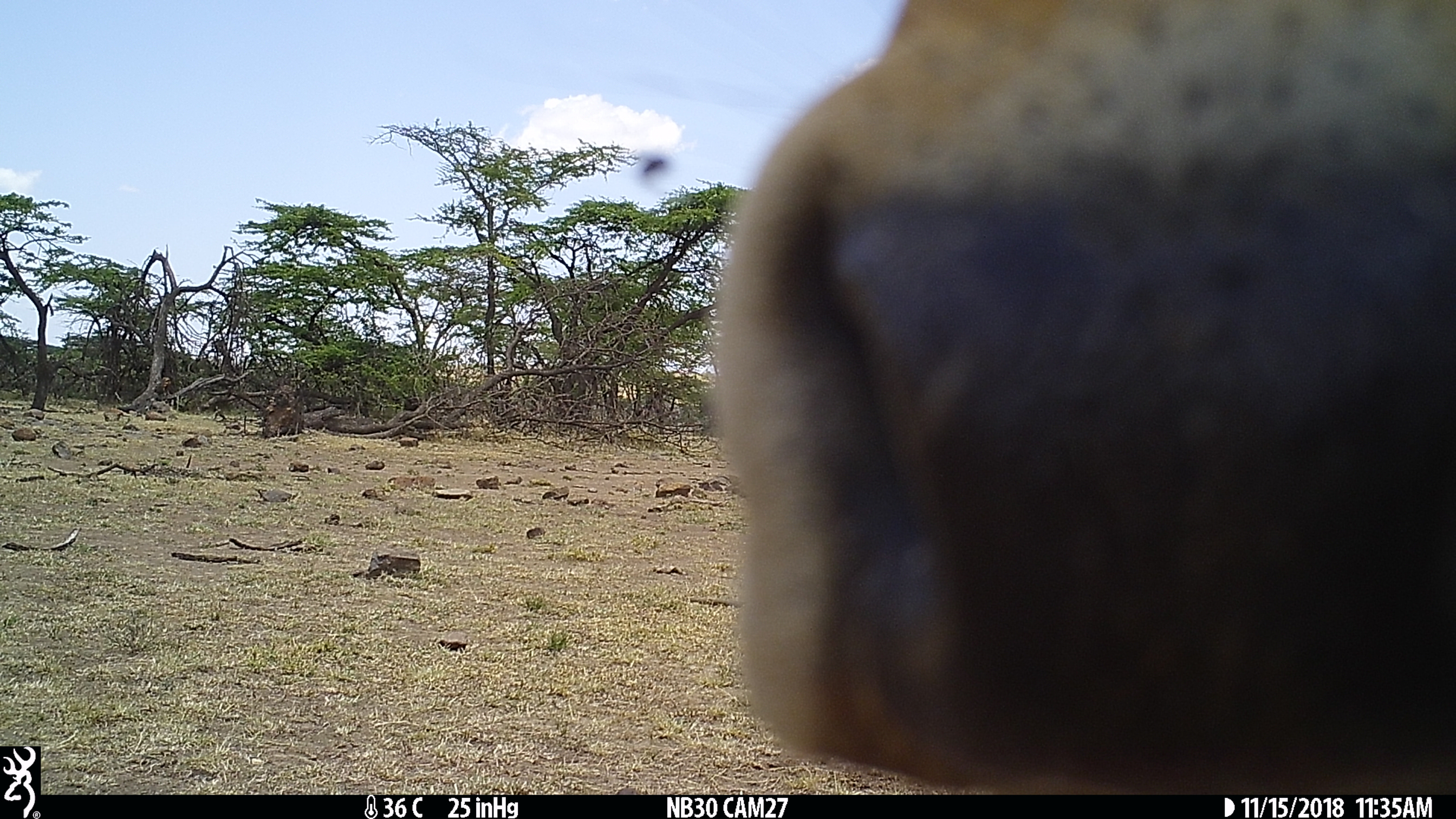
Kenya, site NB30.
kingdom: Animalia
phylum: Chordata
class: Mammalia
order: Artiodactyla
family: Bovidae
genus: Bos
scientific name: Bos taurus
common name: cattle